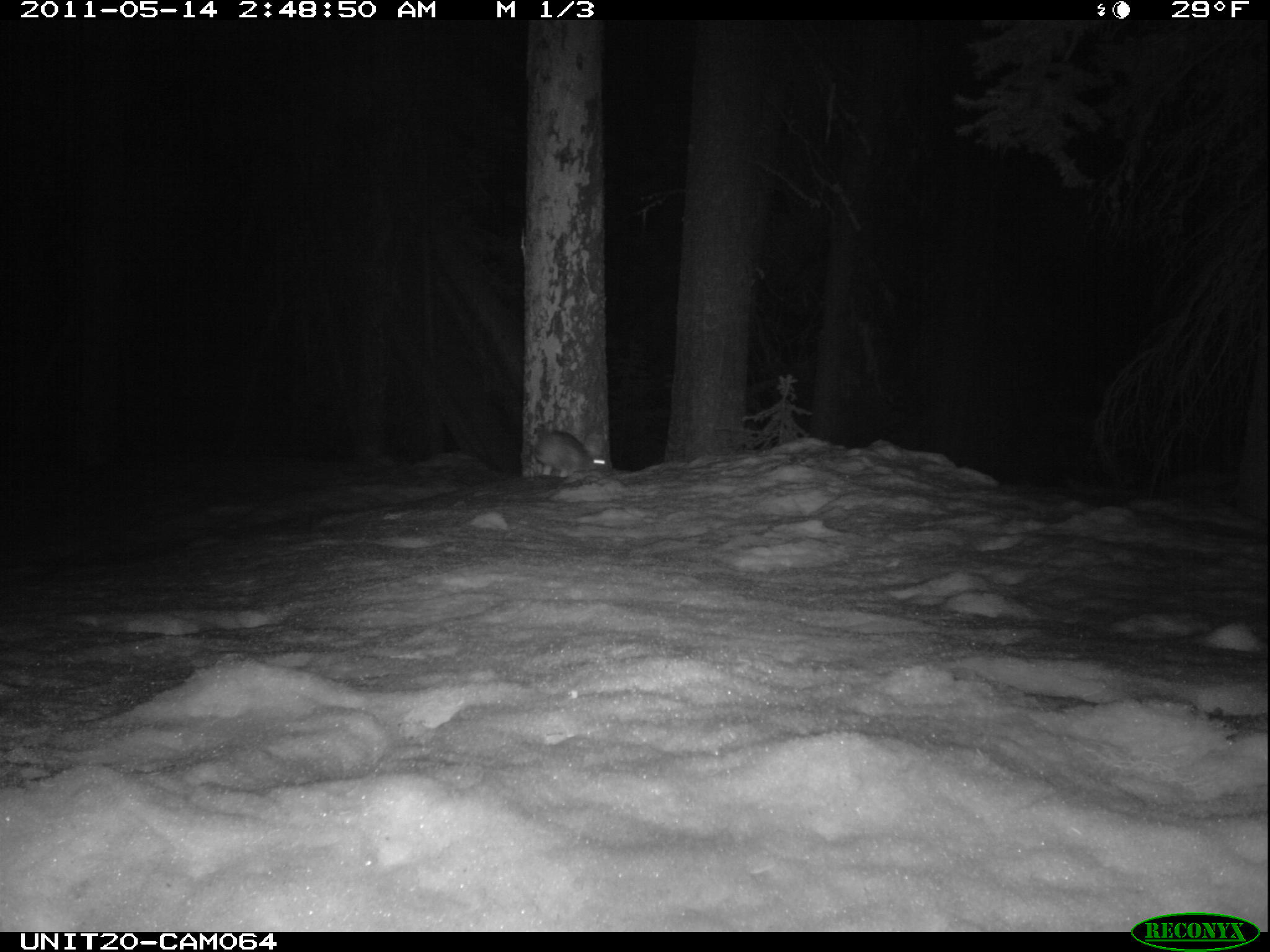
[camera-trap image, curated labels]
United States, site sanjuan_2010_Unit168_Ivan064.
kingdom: Animalia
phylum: Chordata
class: Mammalia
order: Lagomorpha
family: Leporidae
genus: Lepus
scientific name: Lepus americanus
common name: snowshoe hare